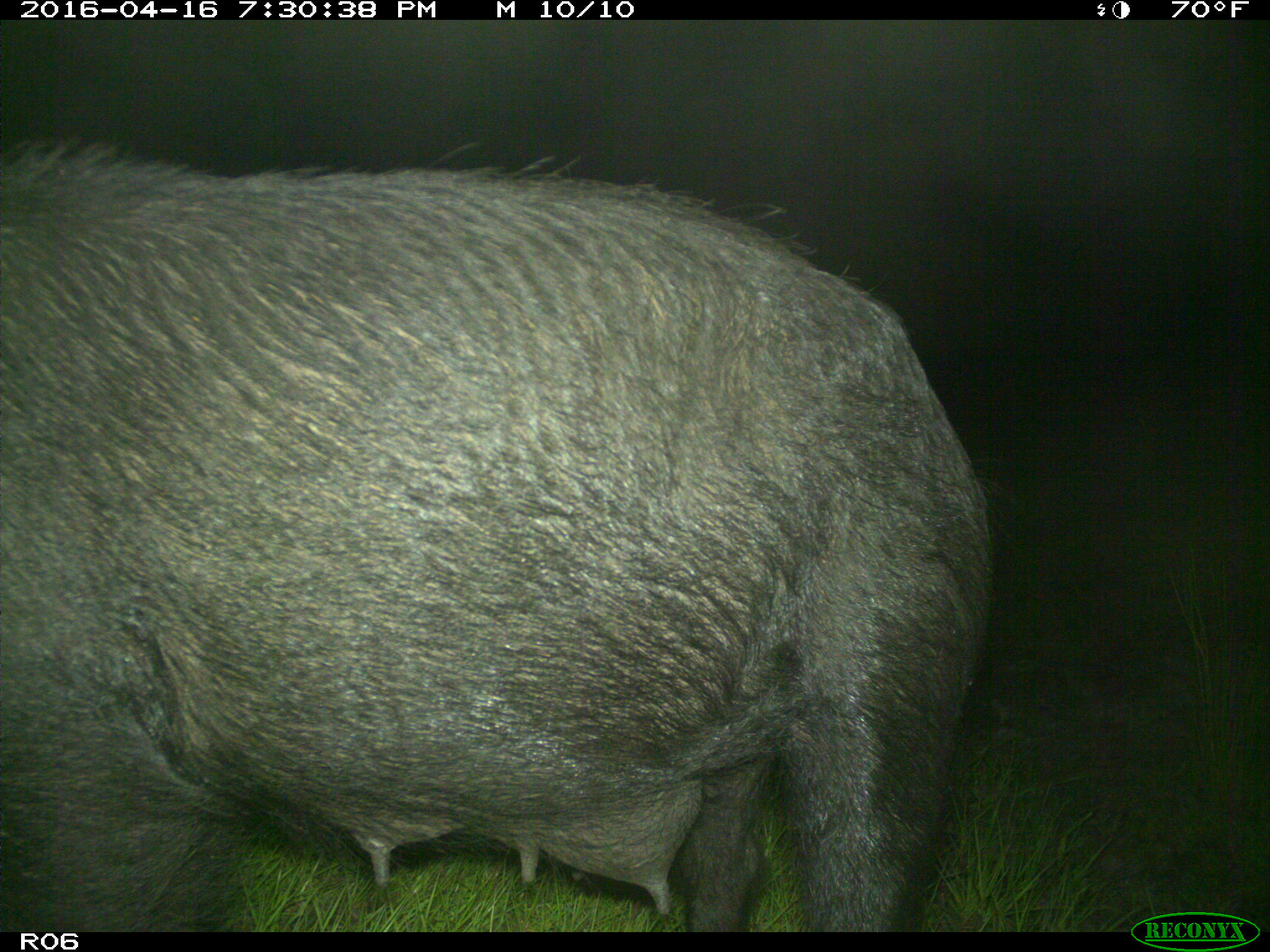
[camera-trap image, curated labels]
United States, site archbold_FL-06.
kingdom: Animalia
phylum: Chordata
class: Mammalia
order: Artiodactyla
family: Suidae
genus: Sus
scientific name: Sus scrofa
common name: wild boar